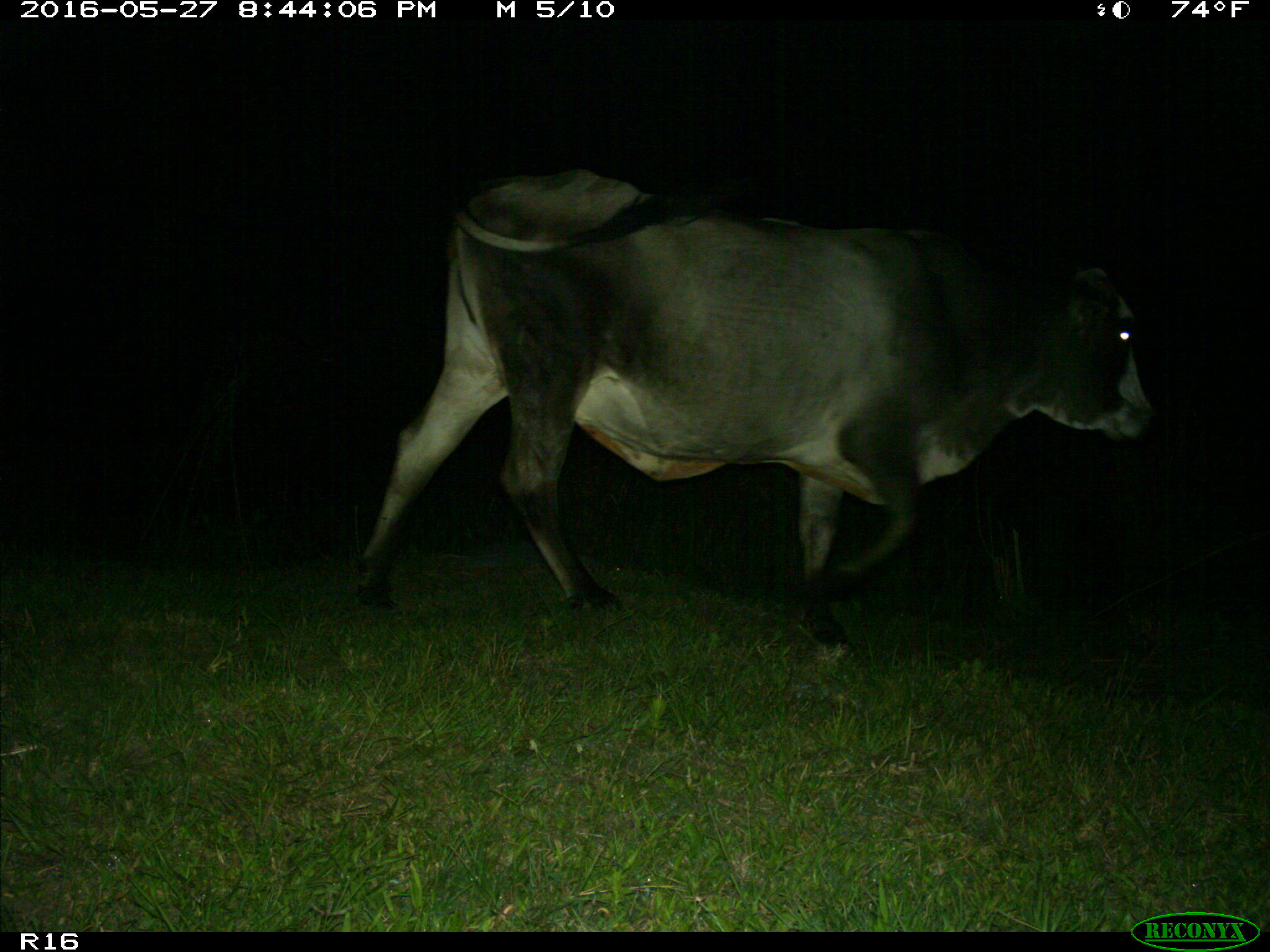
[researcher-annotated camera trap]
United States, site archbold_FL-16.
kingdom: Animalia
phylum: Chordata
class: Mammalia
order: Artiodactyla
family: Bovidae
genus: Bos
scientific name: Bos taurus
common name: domestic cow